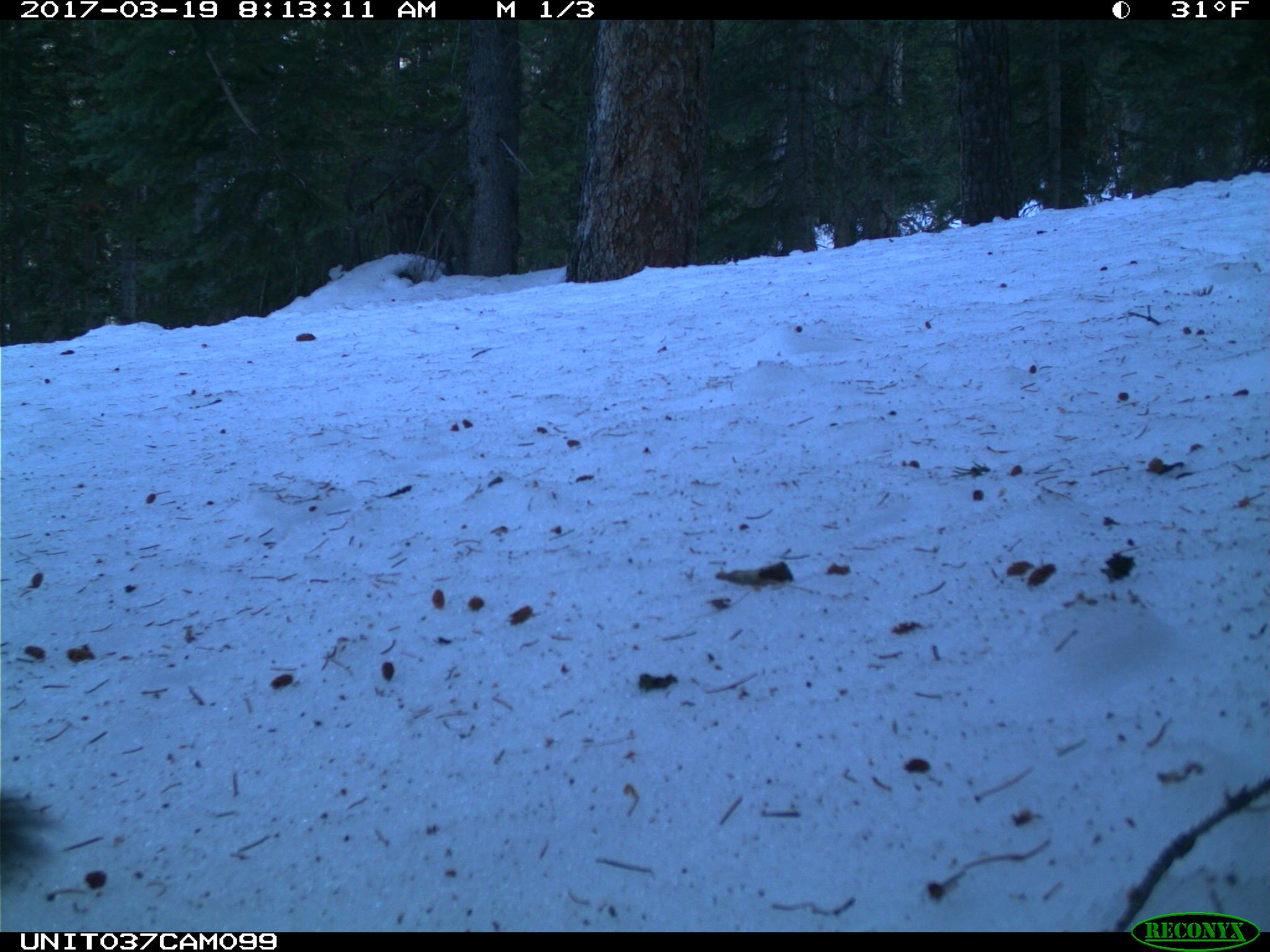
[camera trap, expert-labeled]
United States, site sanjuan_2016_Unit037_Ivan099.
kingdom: Animalia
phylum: Chordata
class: Mammalia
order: Rodentia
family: Sciuridae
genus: Tamiasciurus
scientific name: Tamiasciurus hudsonicus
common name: american red squirrel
Tamiasciurus hudsonicus (american red squirrel).